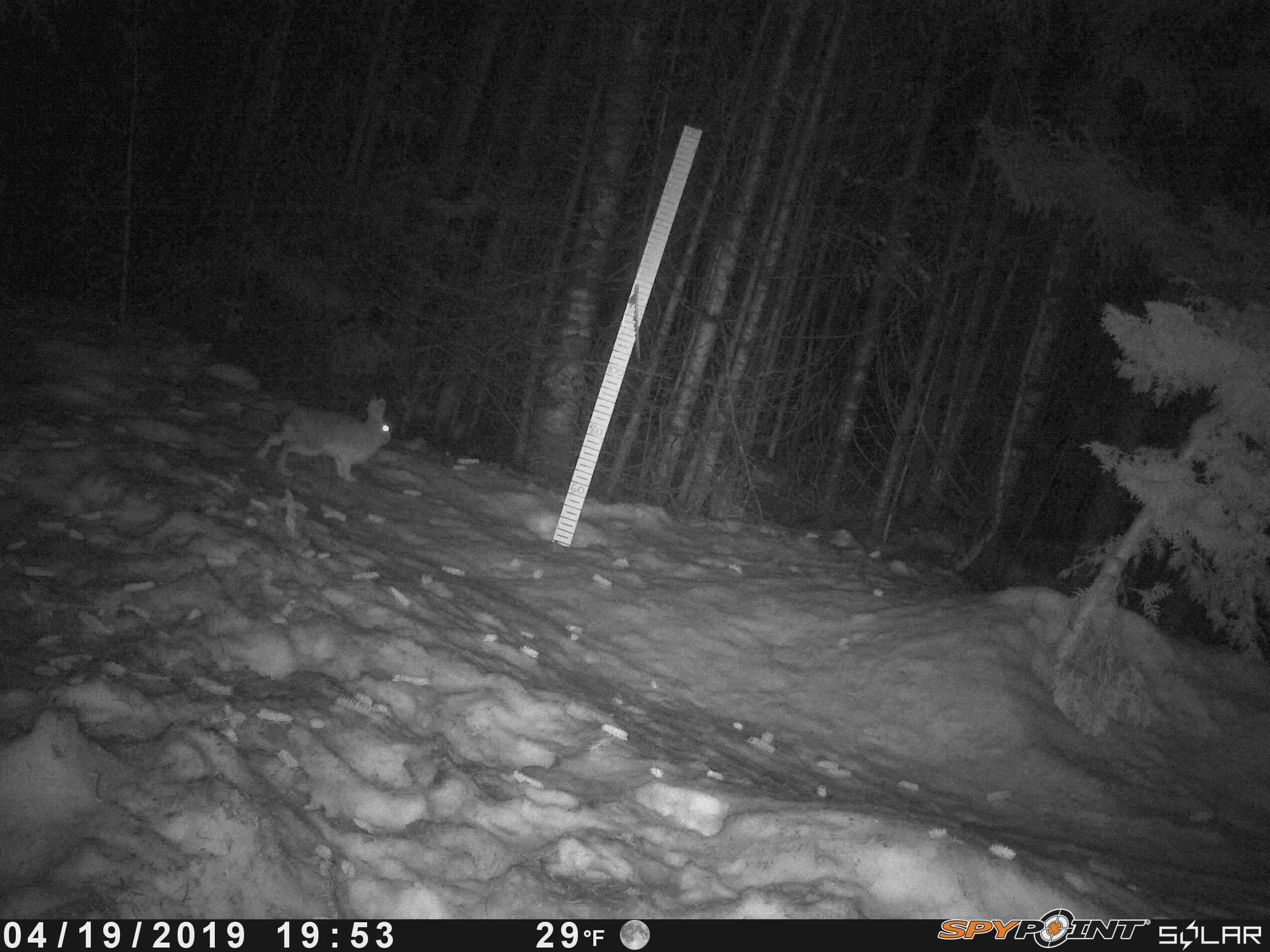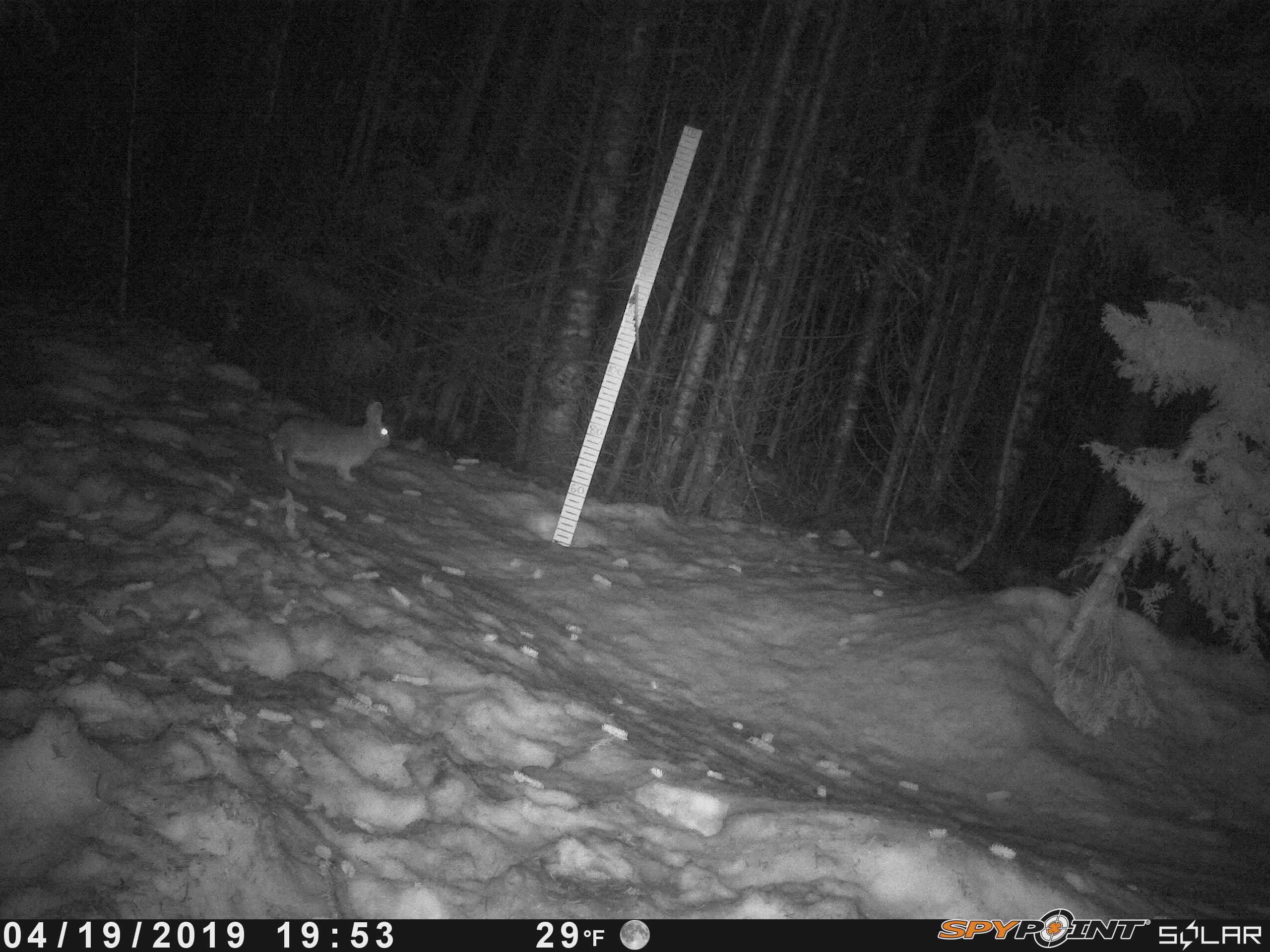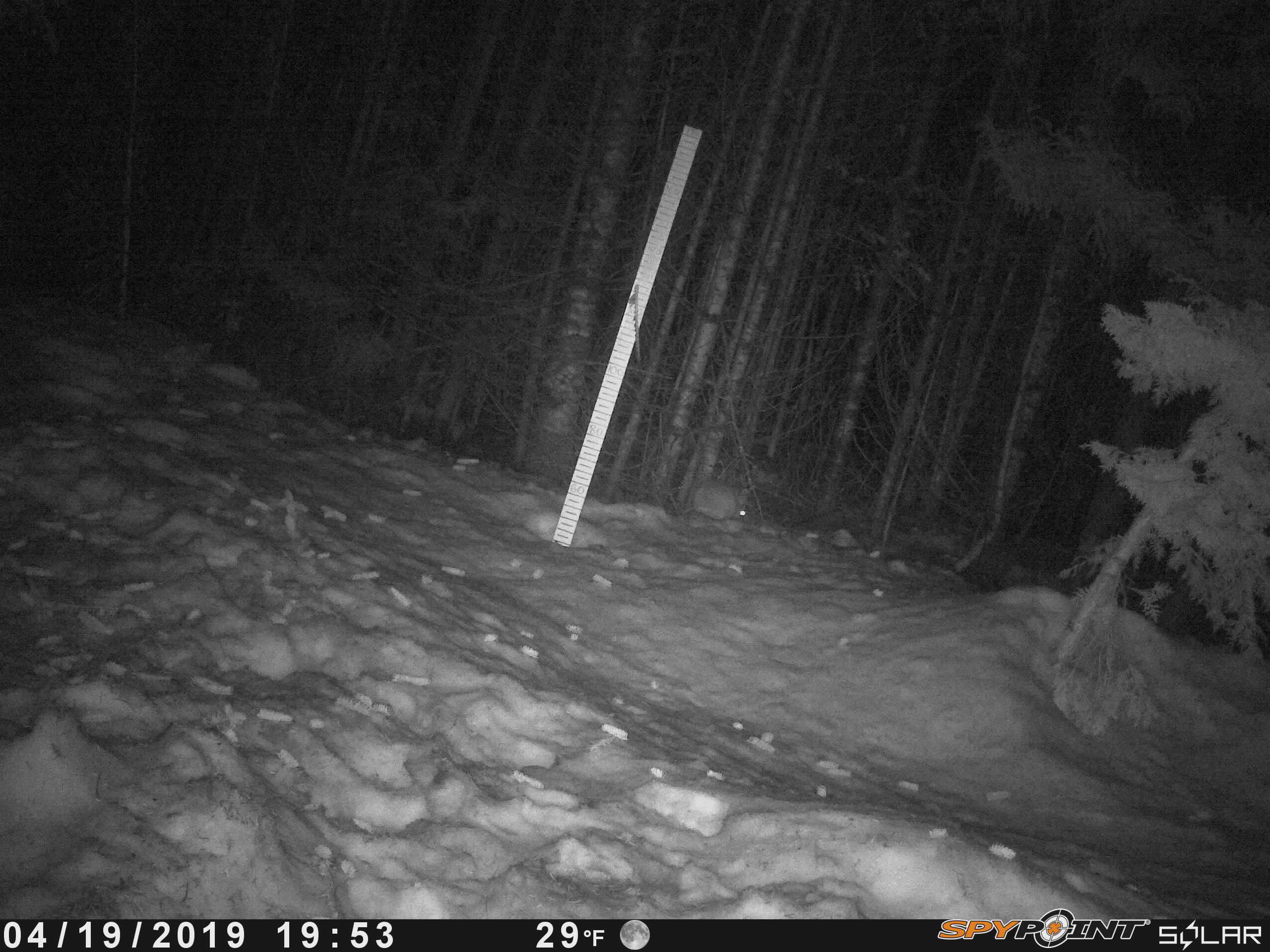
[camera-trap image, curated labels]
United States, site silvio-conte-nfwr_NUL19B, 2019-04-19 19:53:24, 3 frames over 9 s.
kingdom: Animalia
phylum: Chordata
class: Mammalia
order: Lagomorpha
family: Leporidae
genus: Lepus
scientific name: Lepus americanus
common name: snowshoe hare